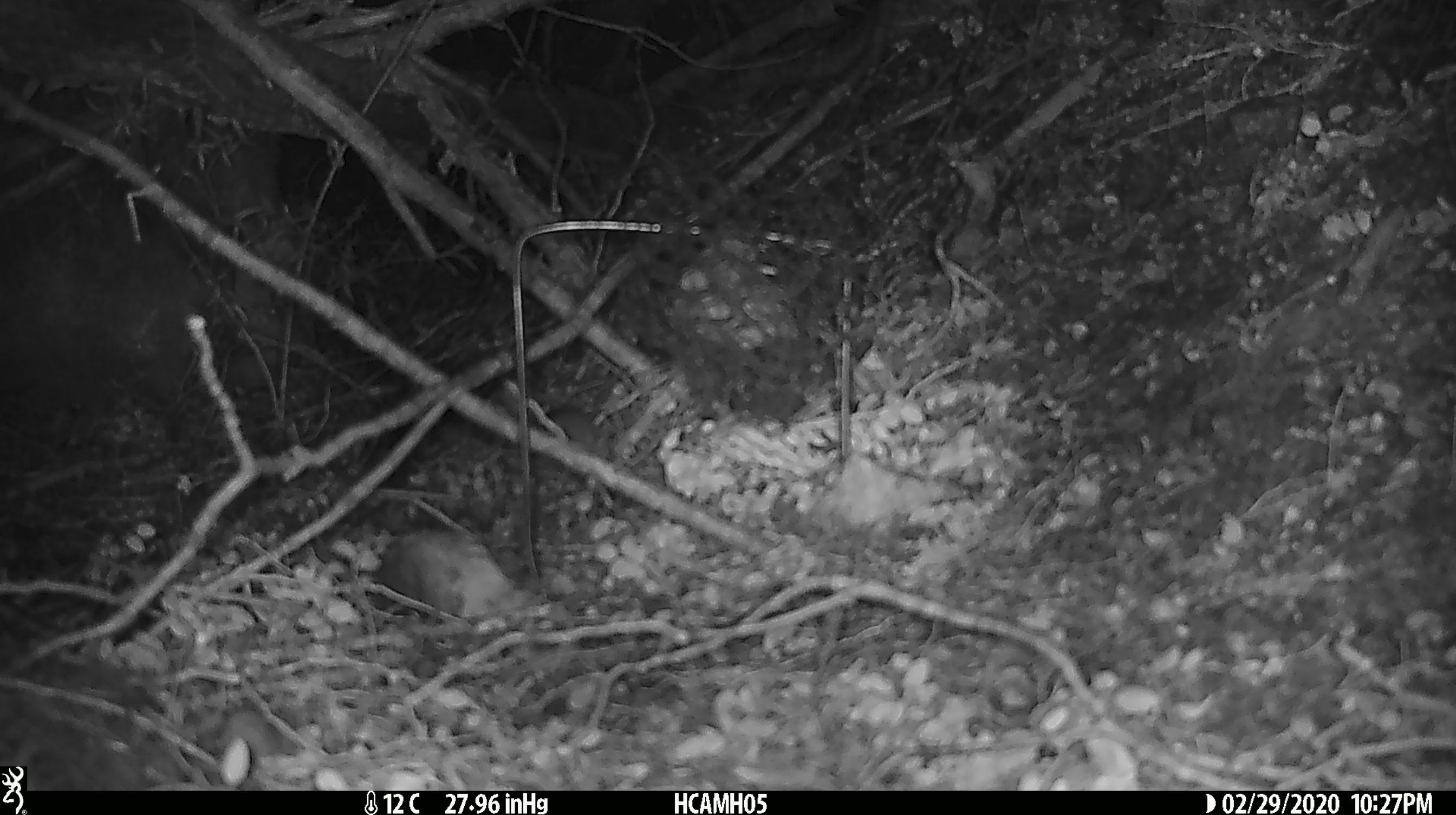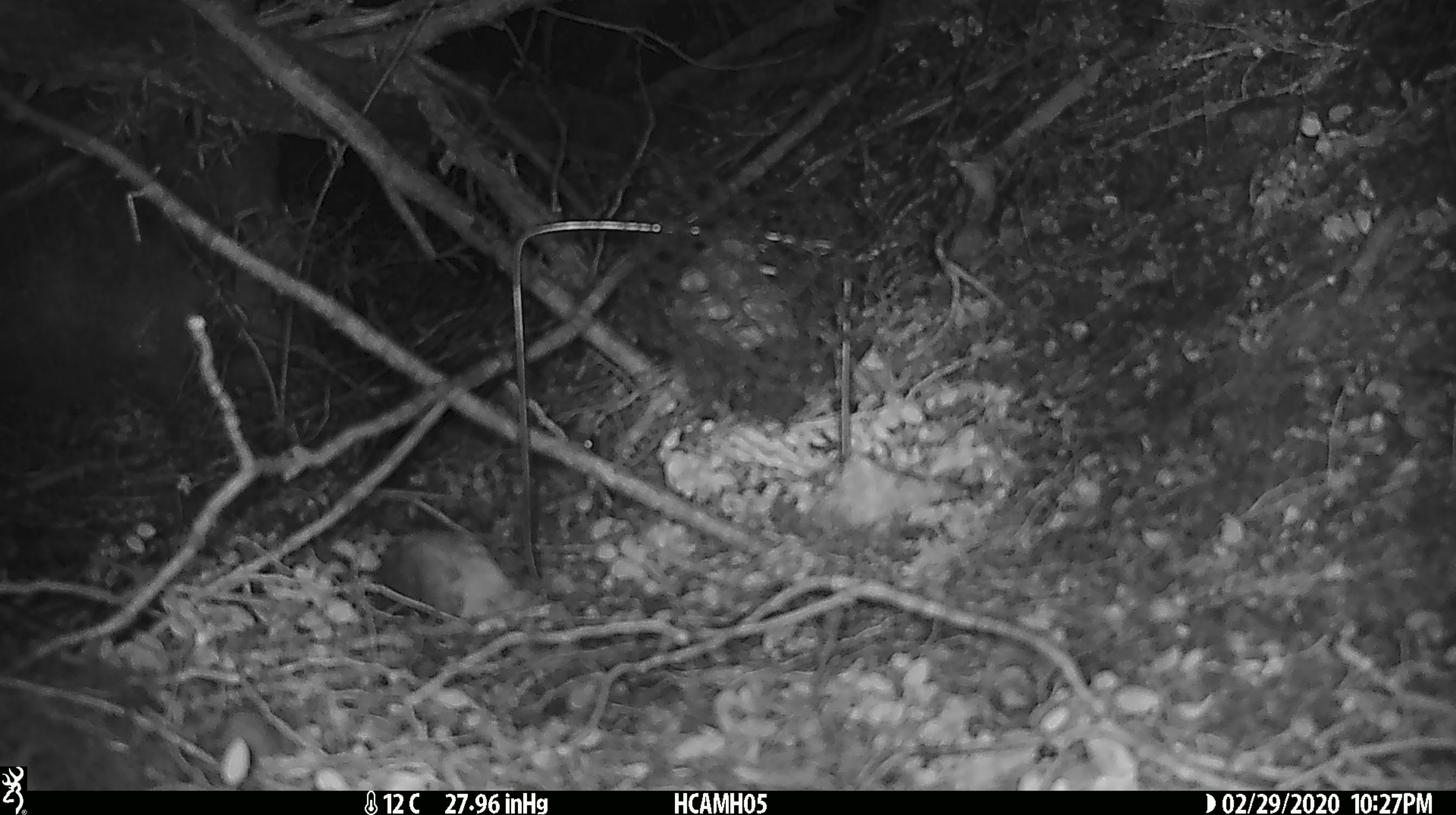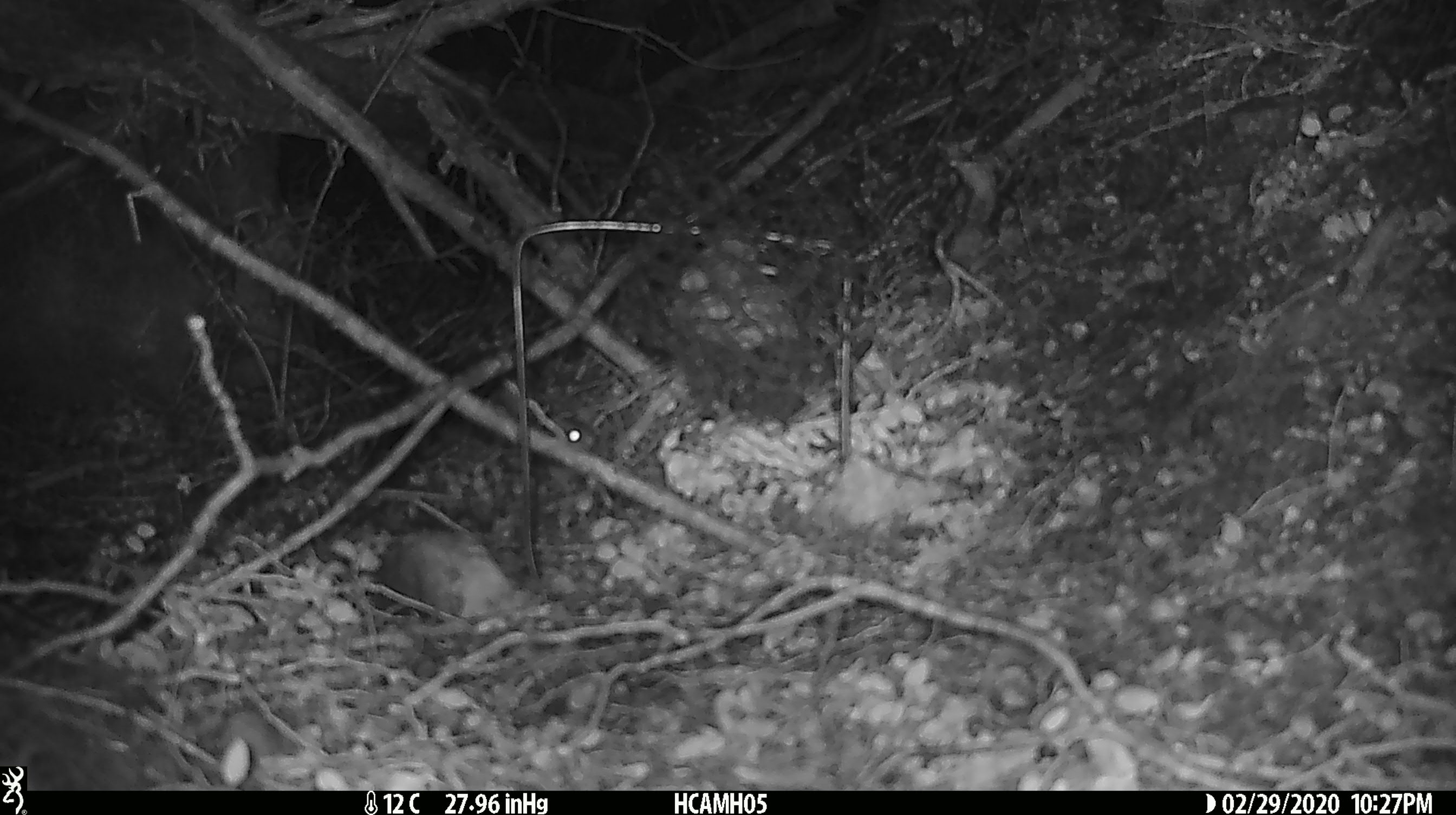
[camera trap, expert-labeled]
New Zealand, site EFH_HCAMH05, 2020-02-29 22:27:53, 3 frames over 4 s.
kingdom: Animalia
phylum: Chordata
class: Mammalia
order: Rodentia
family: Muridae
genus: Mus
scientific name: Mus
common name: mouse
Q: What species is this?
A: Mouse (Mus).